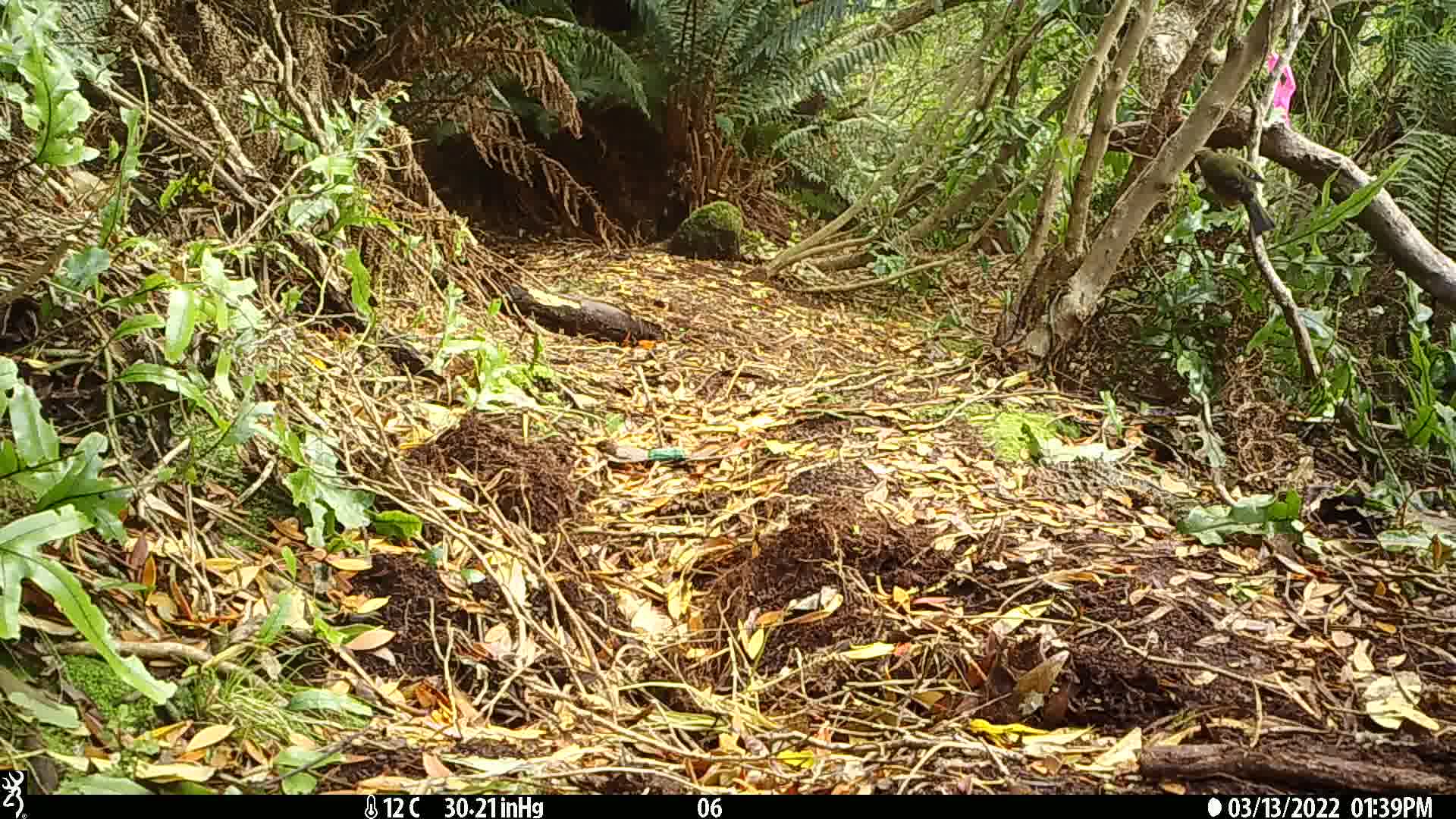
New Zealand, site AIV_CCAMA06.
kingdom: Animalia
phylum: Chordata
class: Aves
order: Passeriformes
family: Meliphagidae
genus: Anthornis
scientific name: Anthornis melanura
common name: new zealand bellbird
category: bellbird